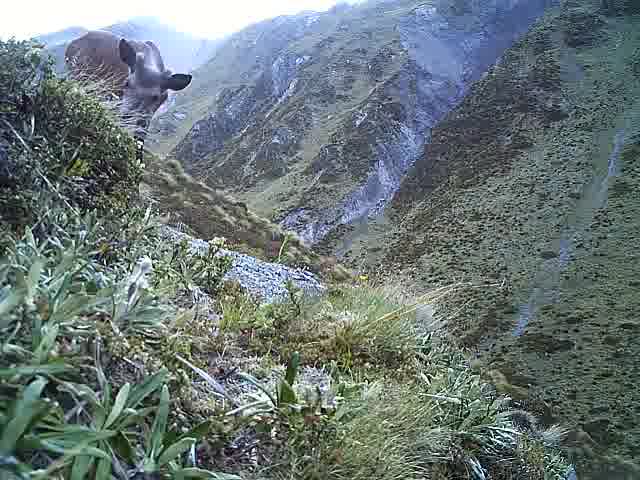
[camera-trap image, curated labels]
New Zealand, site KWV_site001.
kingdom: Animalia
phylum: Chordata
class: Mammalia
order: Artiodactyla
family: Cervidae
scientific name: Cervidae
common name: deer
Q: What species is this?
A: Deer (Cervidae).